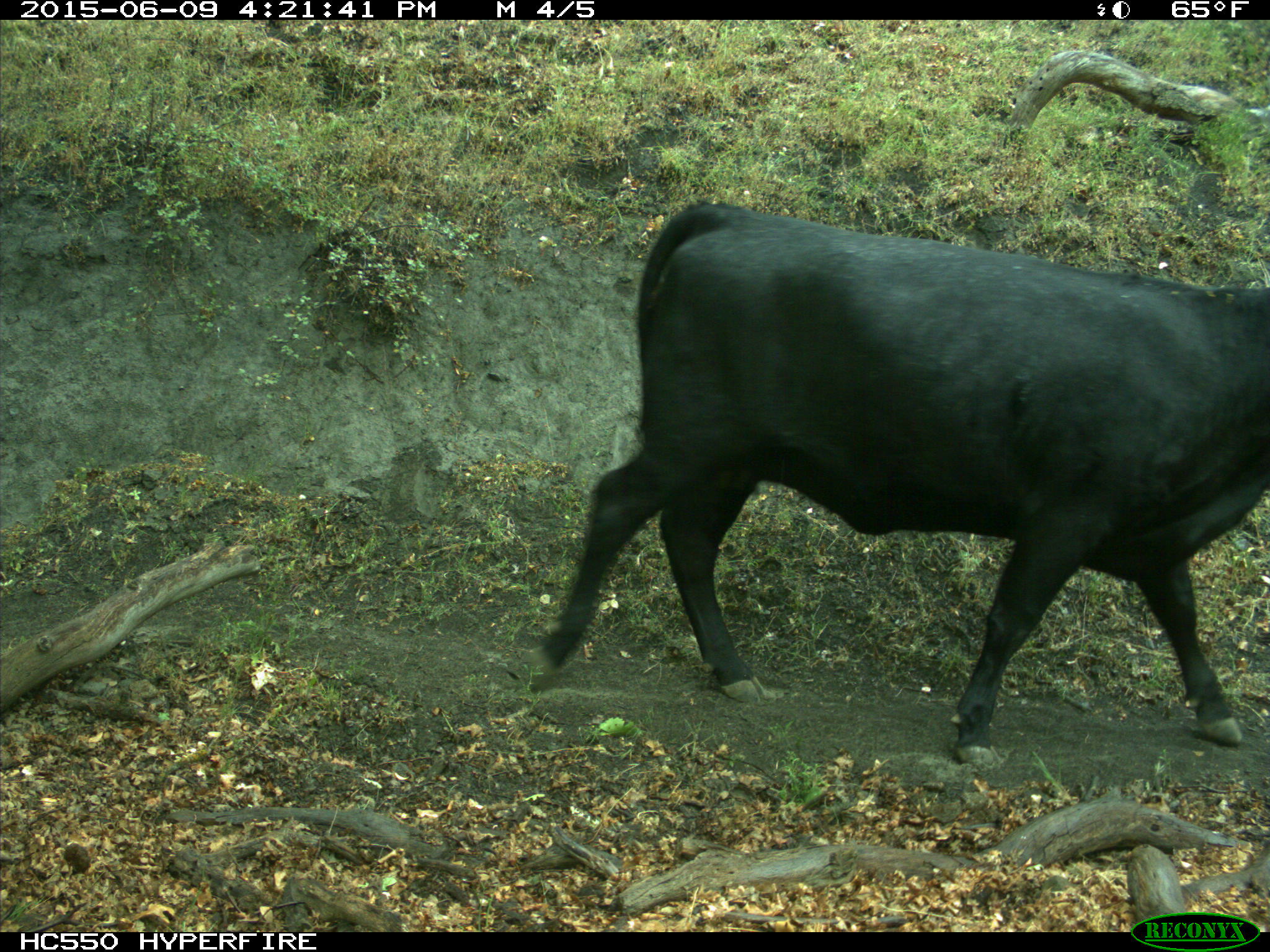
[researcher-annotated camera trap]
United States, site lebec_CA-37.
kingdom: Animalia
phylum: Chordata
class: Mammalia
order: Artiodactyla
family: Bovidae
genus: Bos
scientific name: Bos taurus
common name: domestic cow